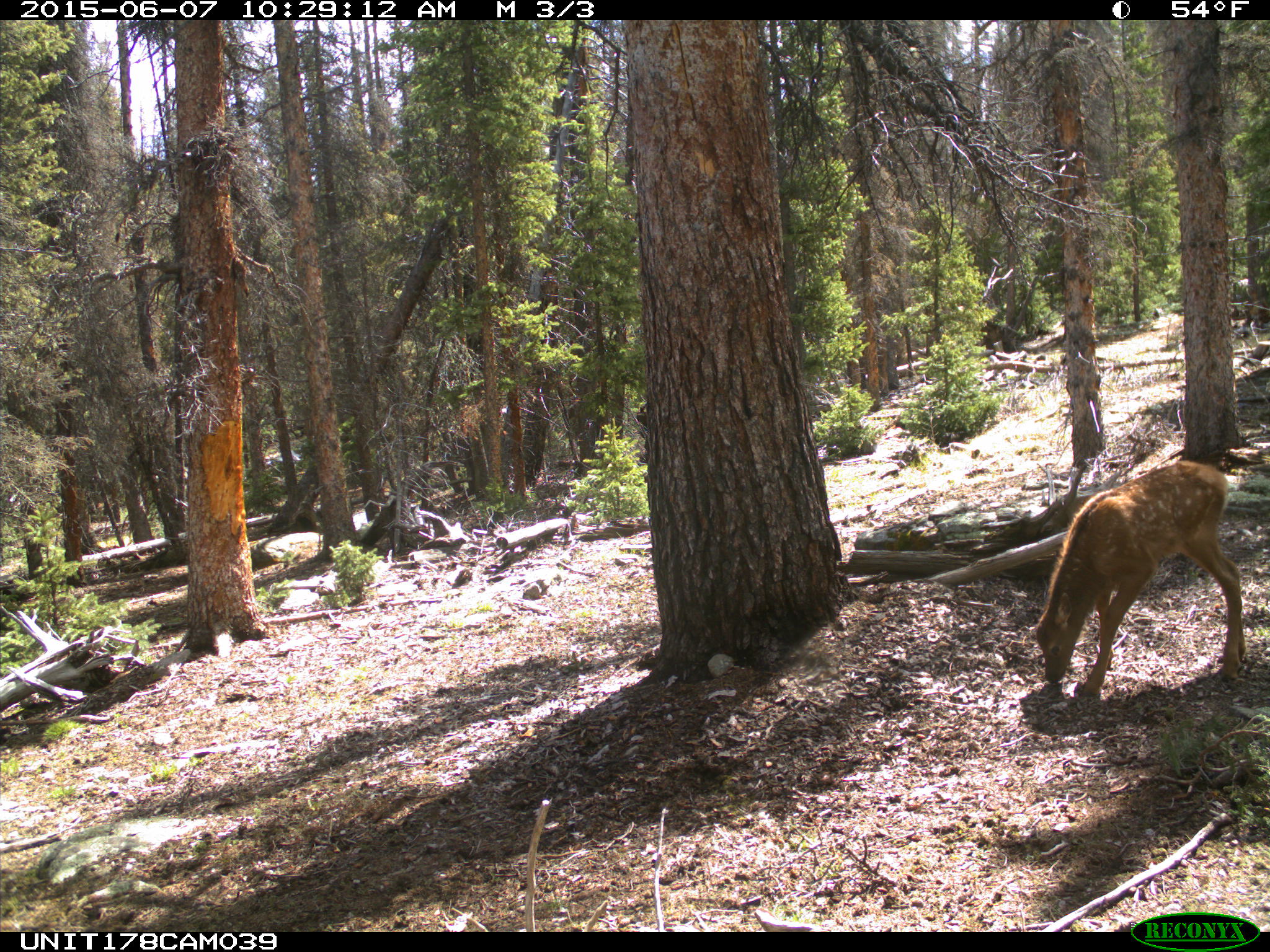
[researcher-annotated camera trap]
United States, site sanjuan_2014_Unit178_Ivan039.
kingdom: Animalia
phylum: Chordata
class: Mammalia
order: Artiodactyla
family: Cervidae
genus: Cervus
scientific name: Cervus elaphus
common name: red deer